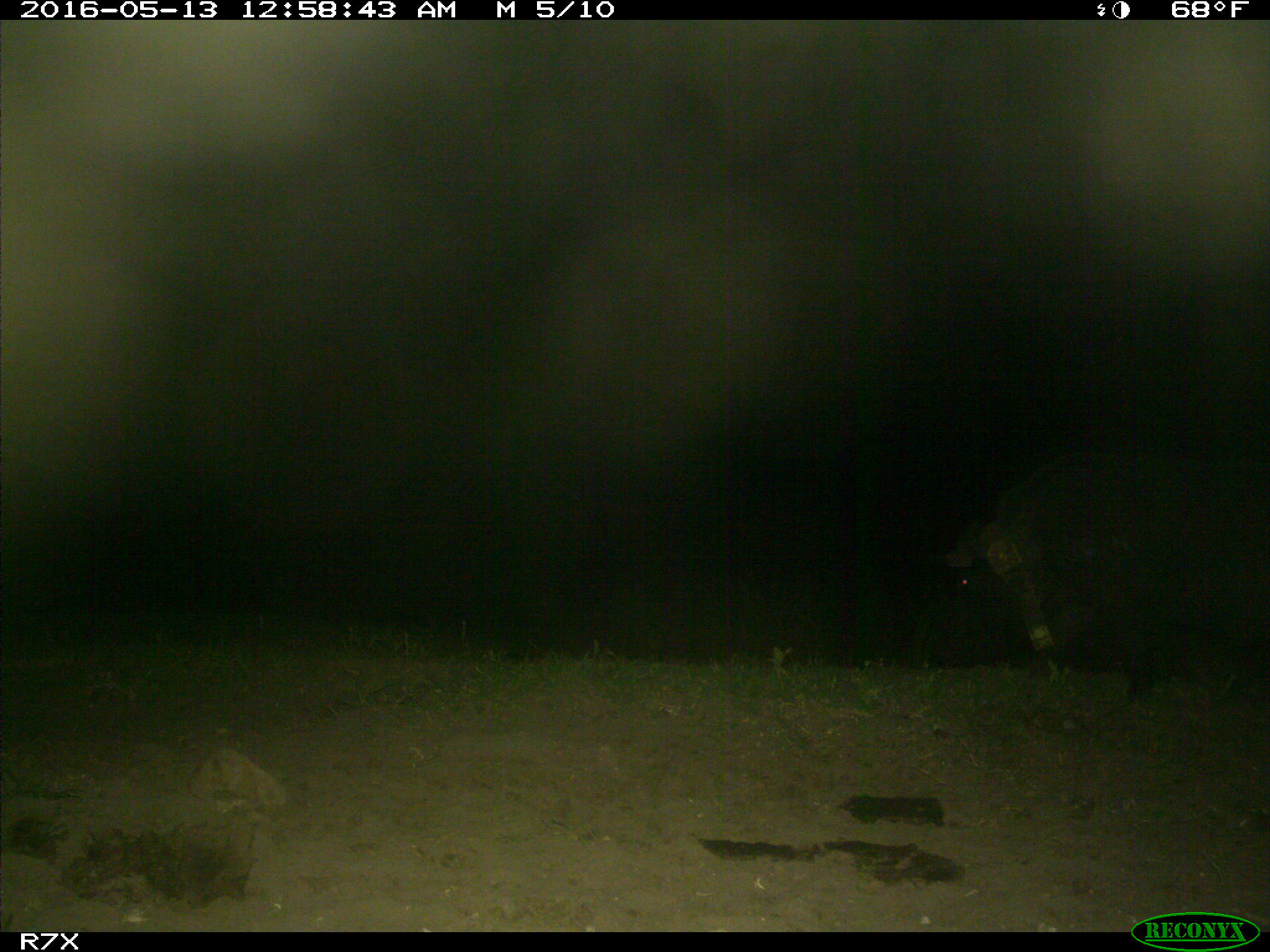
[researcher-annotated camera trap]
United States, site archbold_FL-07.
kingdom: Animalia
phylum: Chordata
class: Mammalia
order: Artiodactyla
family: Suidae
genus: Sus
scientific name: Sus scrofa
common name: wild boar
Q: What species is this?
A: Sus scrofa (wild boar).